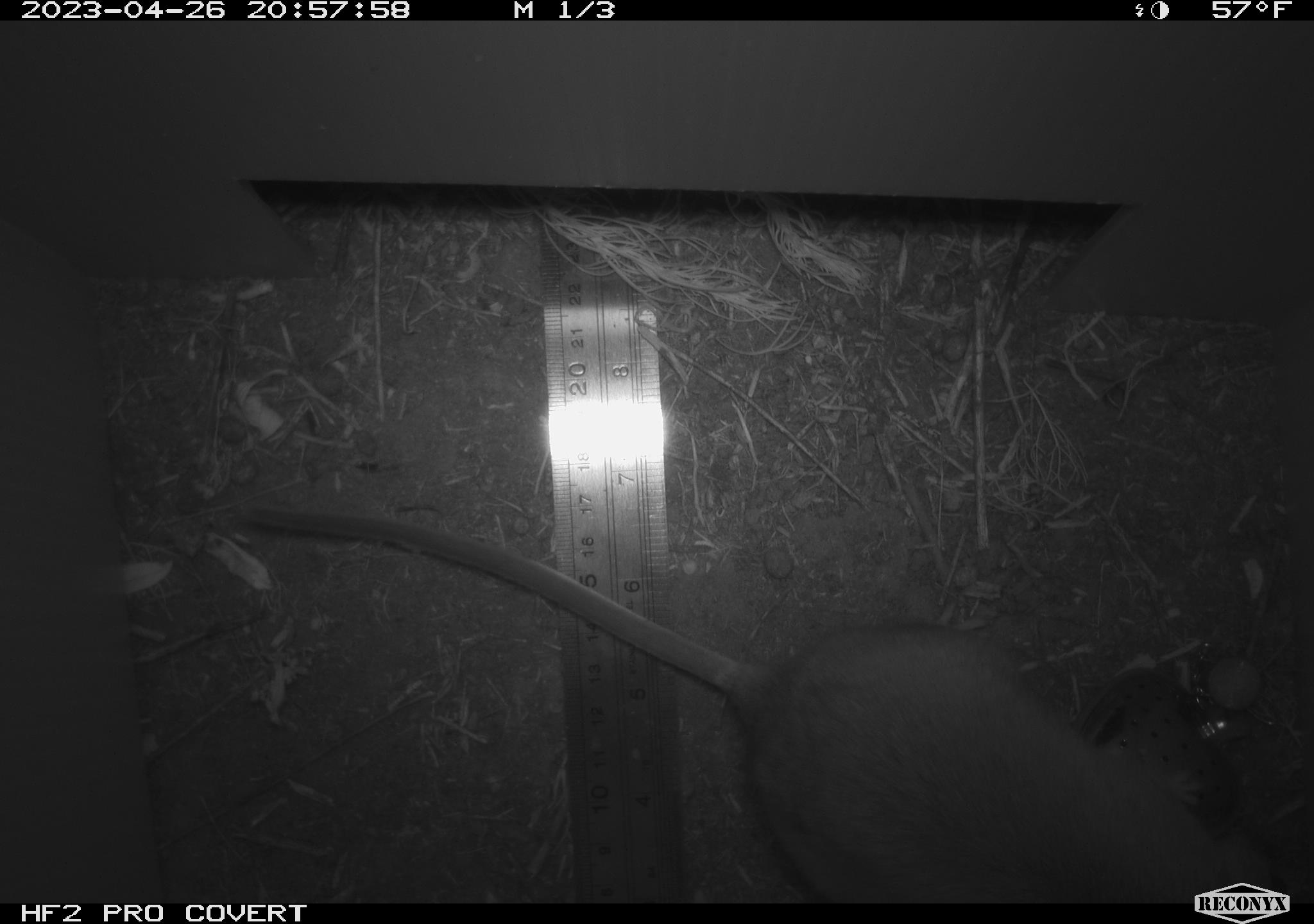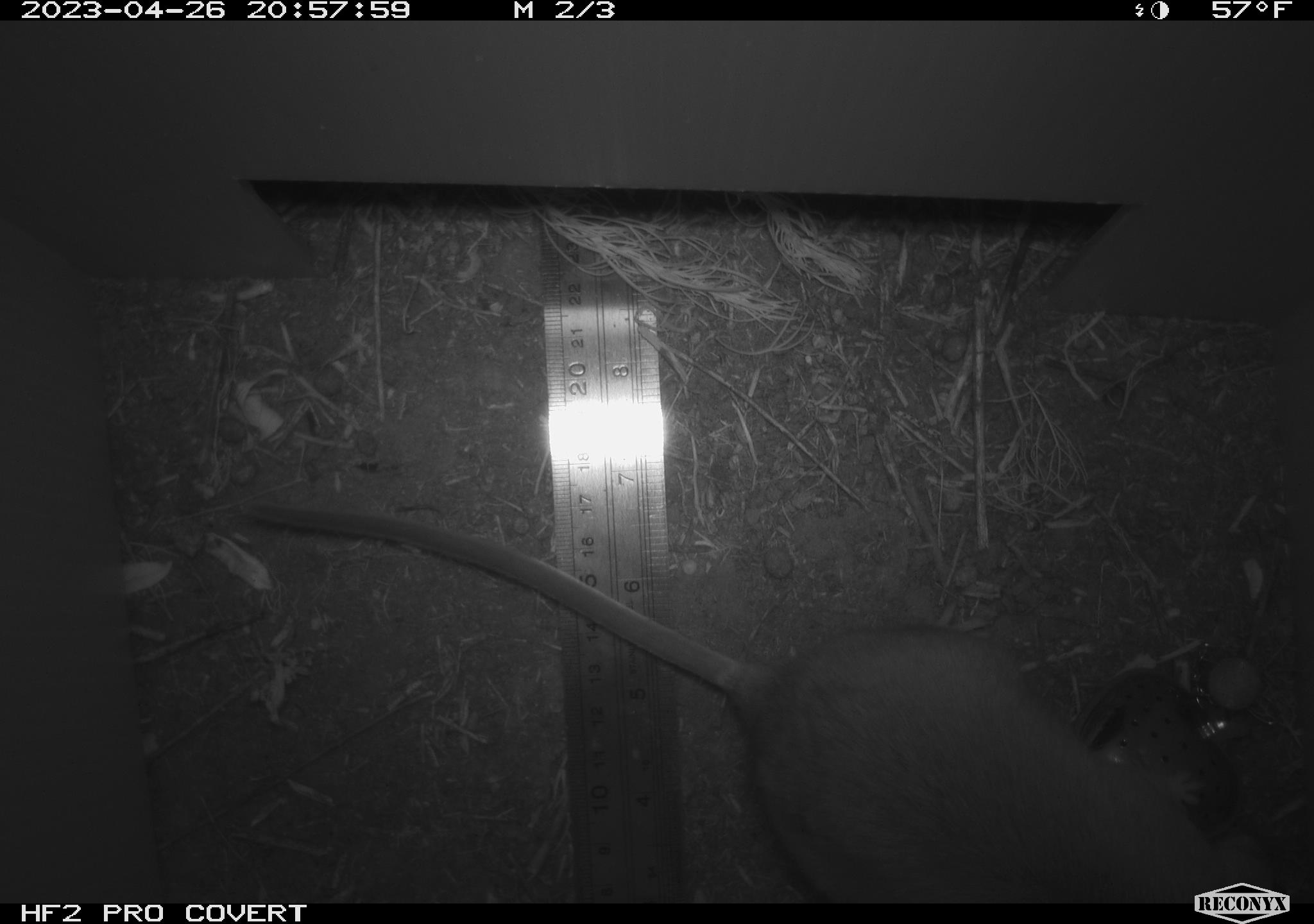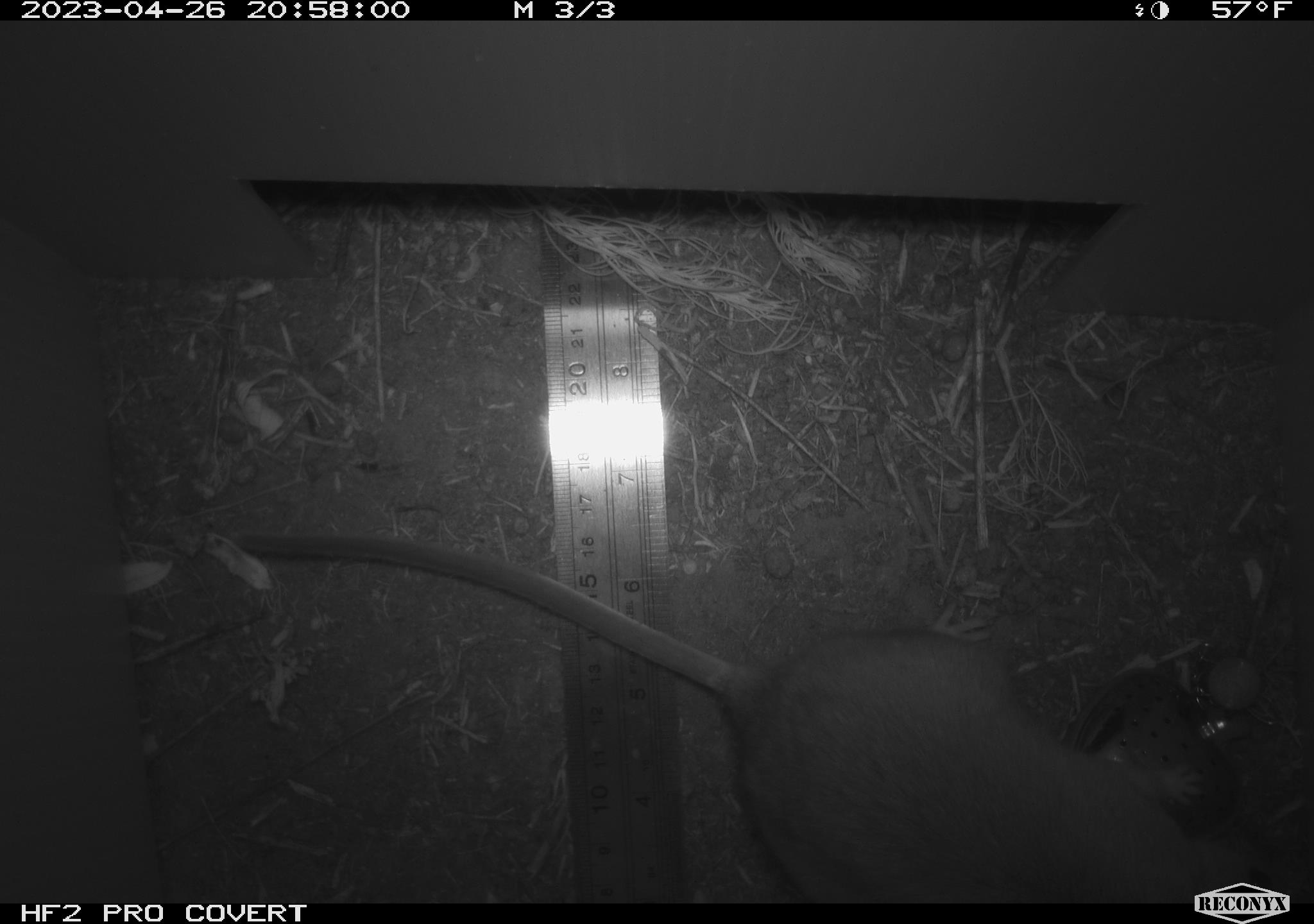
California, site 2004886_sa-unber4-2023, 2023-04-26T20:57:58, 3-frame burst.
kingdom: Animalia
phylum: Chordata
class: Mammalia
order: Rodentia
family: Cricetidae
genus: Neotoma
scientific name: Neotoma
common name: pack rat or woodrat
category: neotoma species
Neotoma species (pack rat or woodrat) (Neotoma).